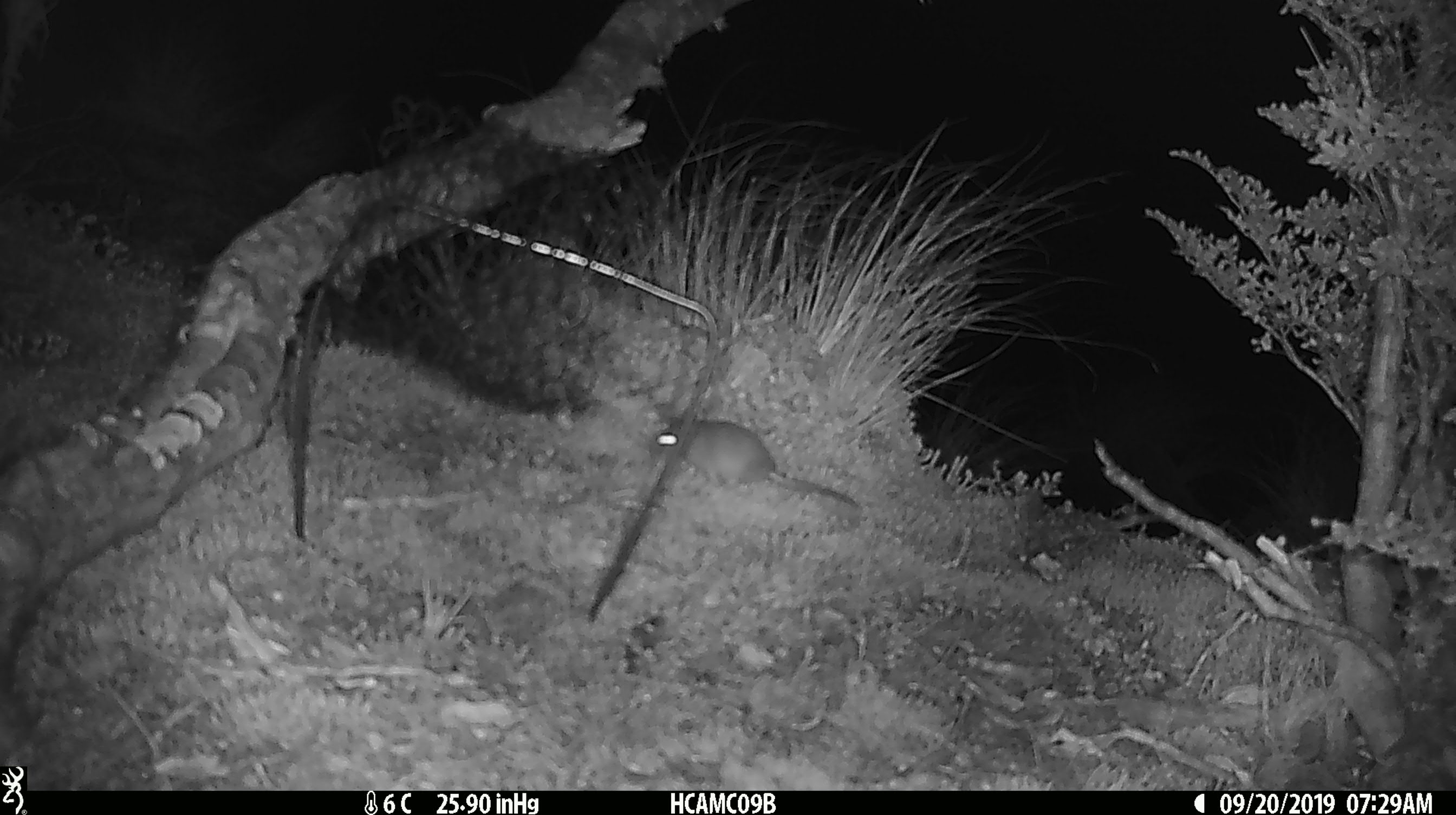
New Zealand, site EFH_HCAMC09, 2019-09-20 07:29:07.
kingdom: Animalia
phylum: Chordata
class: Mammalia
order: Rodentia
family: Muridae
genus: Mus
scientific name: Mus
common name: mouse